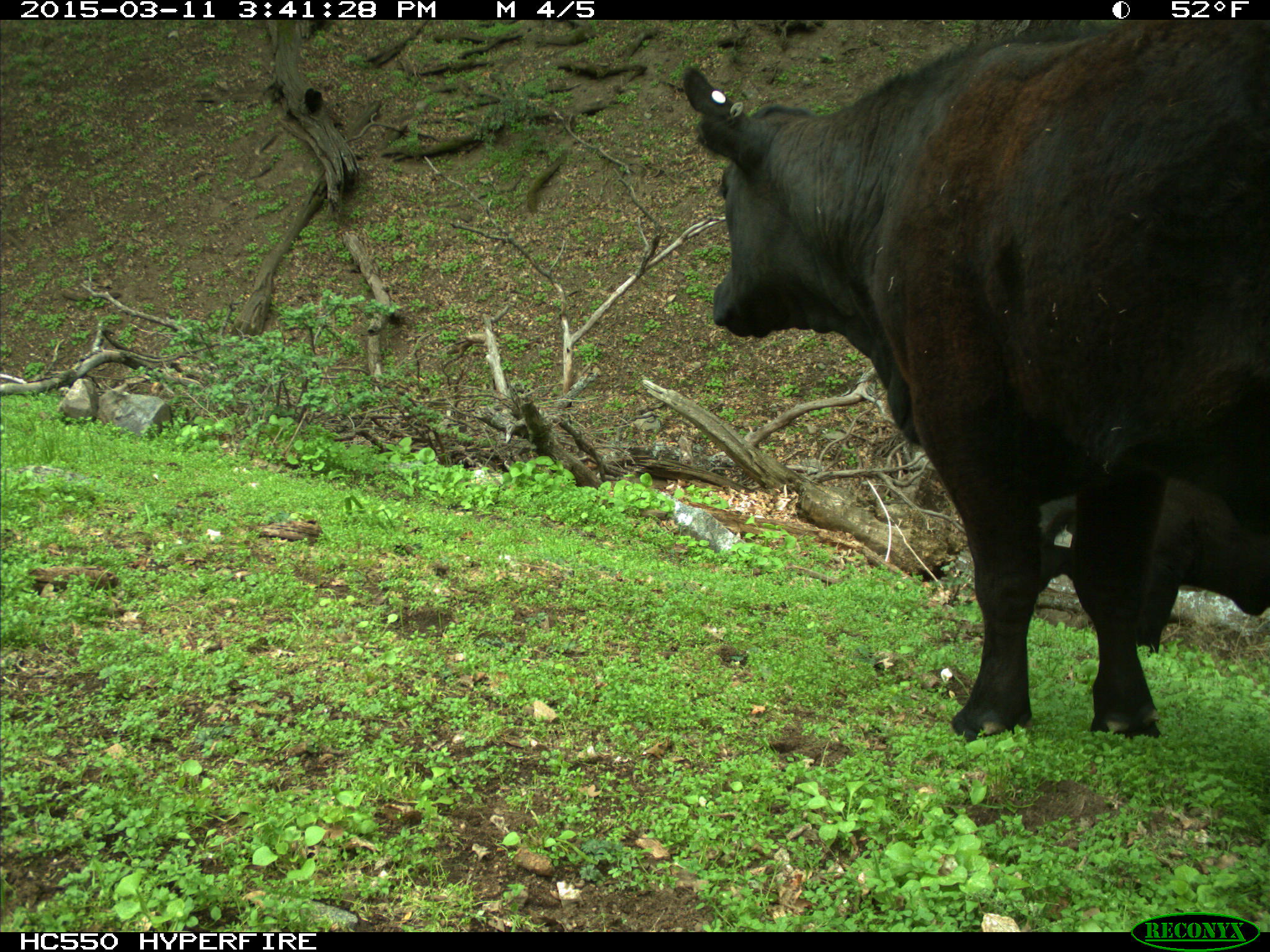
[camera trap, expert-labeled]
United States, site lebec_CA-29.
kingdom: Animalia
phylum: Chordata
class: Mammalia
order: Artiodactyla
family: Bovidae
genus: Bos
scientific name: Bos taurus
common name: domestic cow